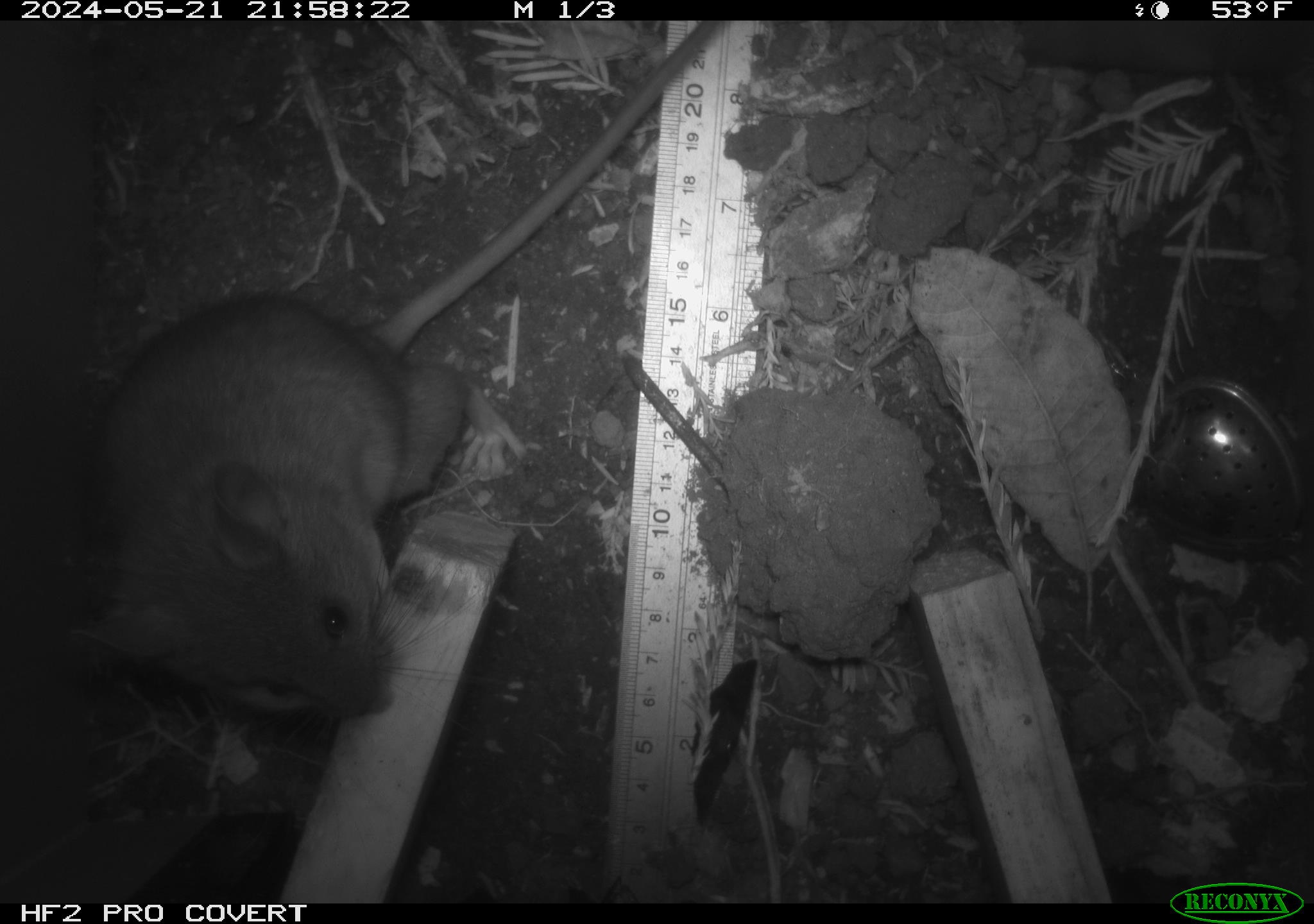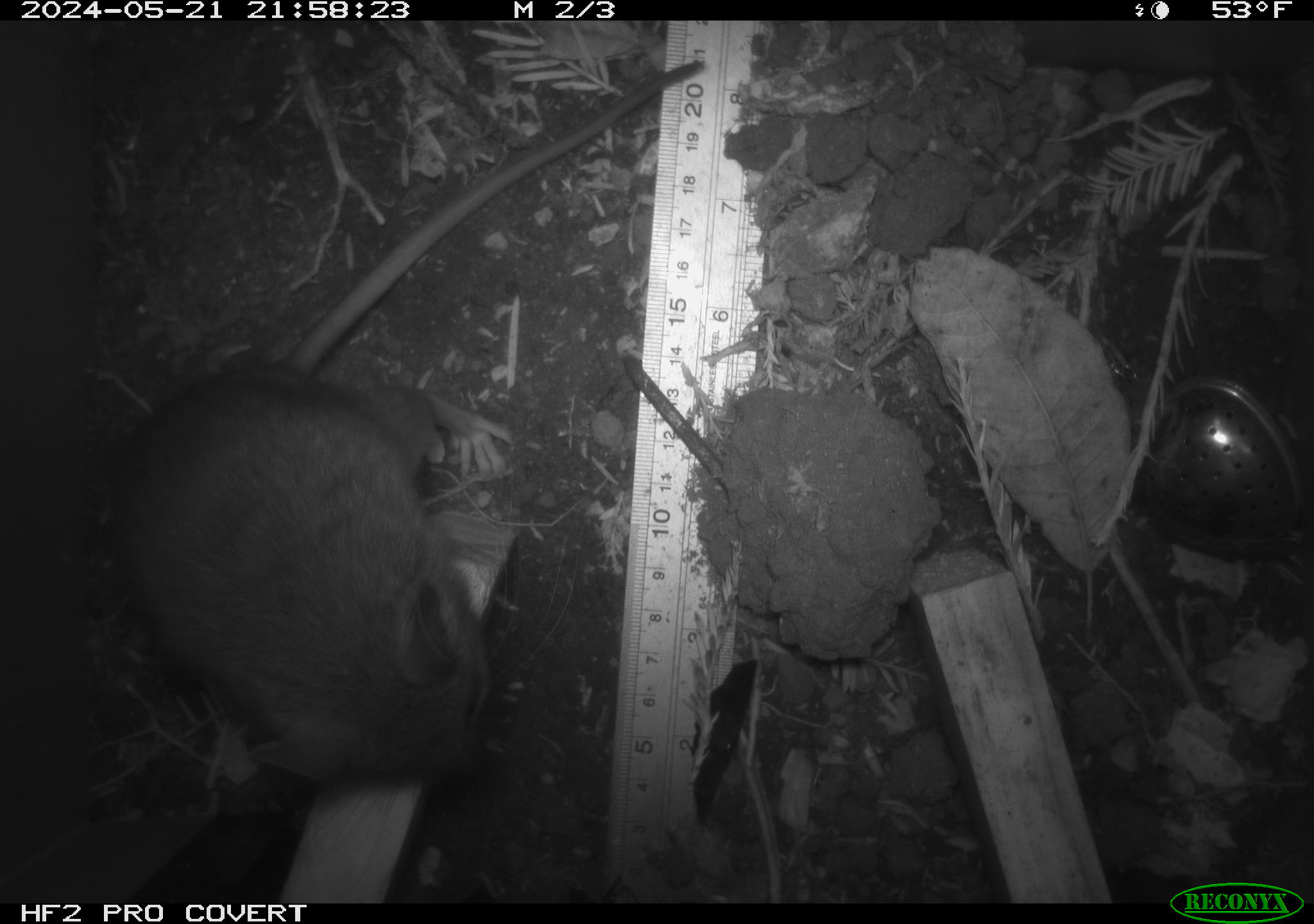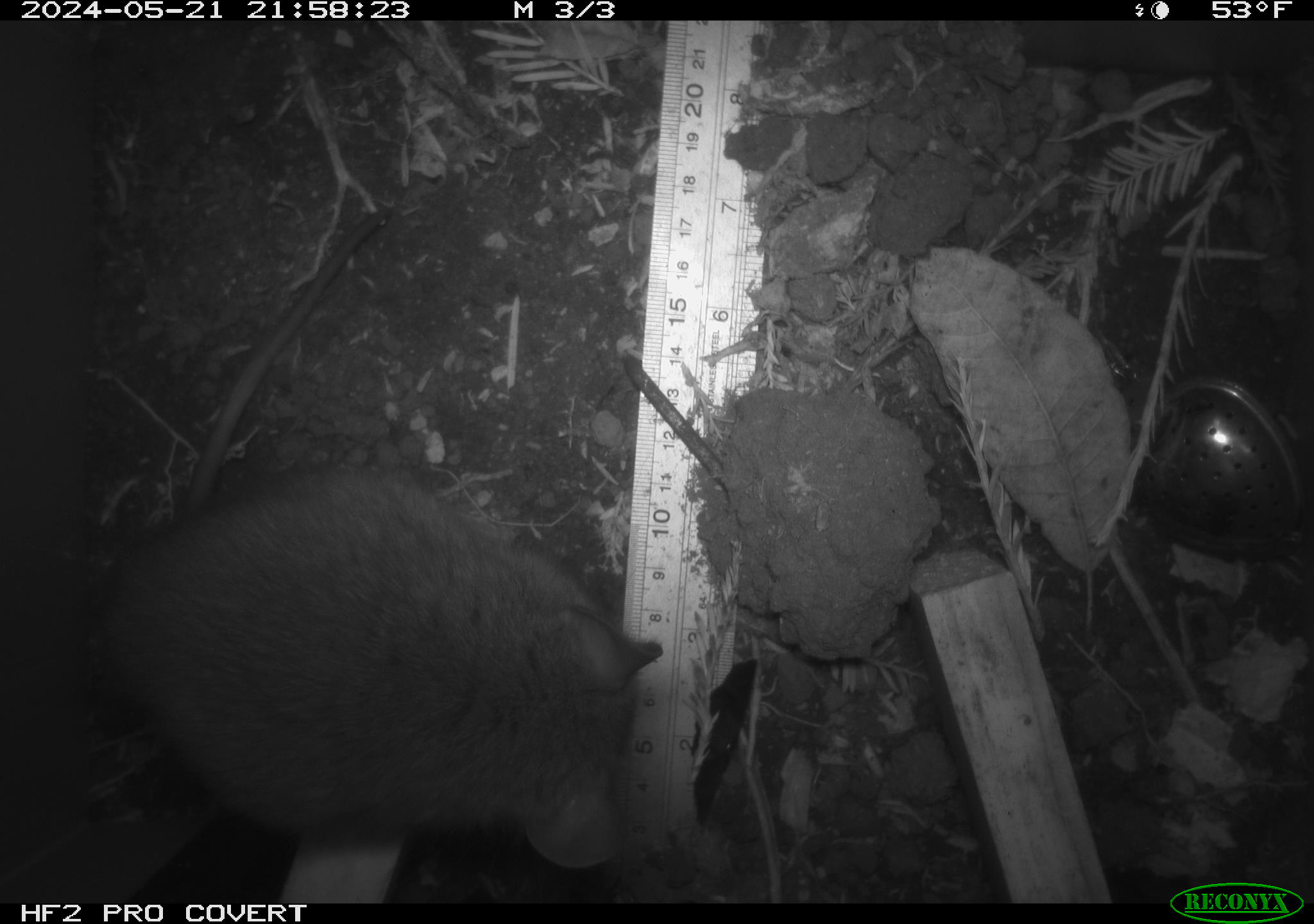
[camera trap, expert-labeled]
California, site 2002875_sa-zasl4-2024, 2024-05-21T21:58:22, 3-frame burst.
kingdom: Animalia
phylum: Chordata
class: Mammalia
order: Rodentia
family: Cricetidae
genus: Neotoma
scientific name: Neotoma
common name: pack rat or woodrat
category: neotoma species